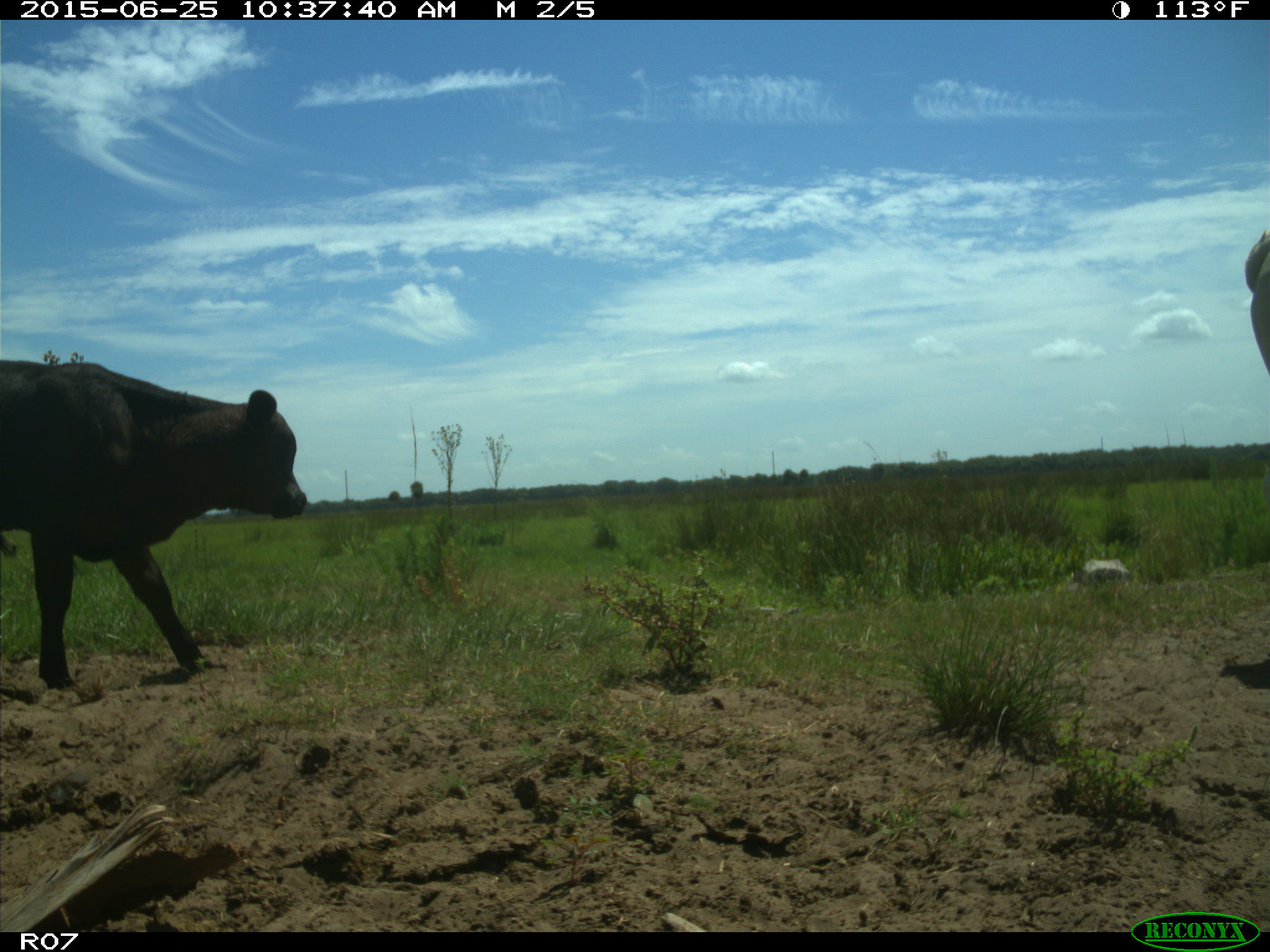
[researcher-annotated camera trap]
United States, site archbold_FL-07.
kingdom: Animalia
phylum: Chordata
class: Mammalia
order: Artiodactyla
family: Bovidae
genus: Bos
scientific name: Bos taurus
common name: domestic cow